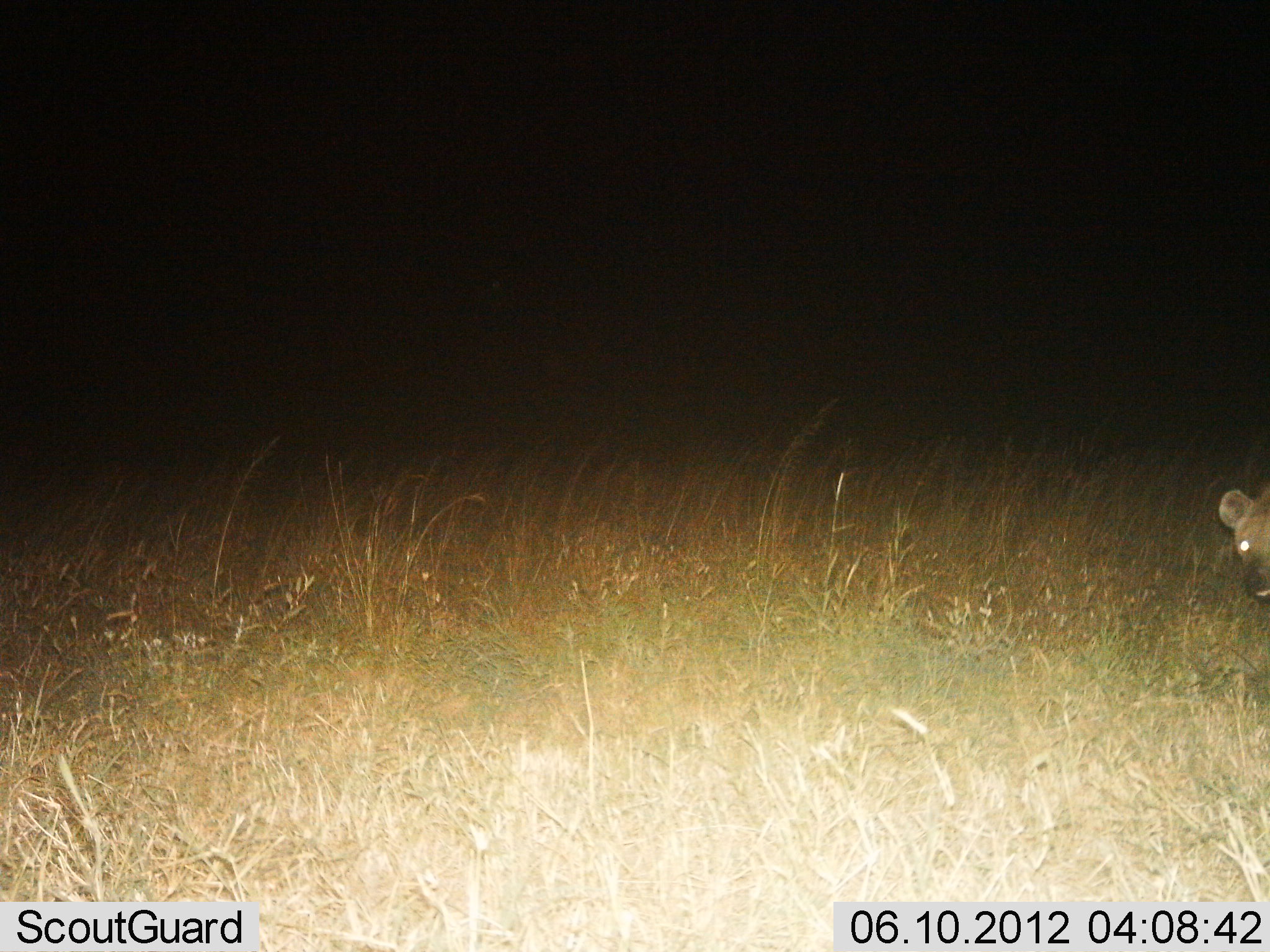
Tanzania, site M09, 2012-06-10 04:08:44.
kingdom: Animalia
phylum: Chordata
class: Mammalia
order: Carnivora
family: Hyaenidae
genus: Crocuta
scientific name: Crocuta crocuta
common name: spotted hyena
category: hyenaspotted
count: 1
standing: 50%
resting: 0%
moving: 50%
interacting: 0%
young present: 0%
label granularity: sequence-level